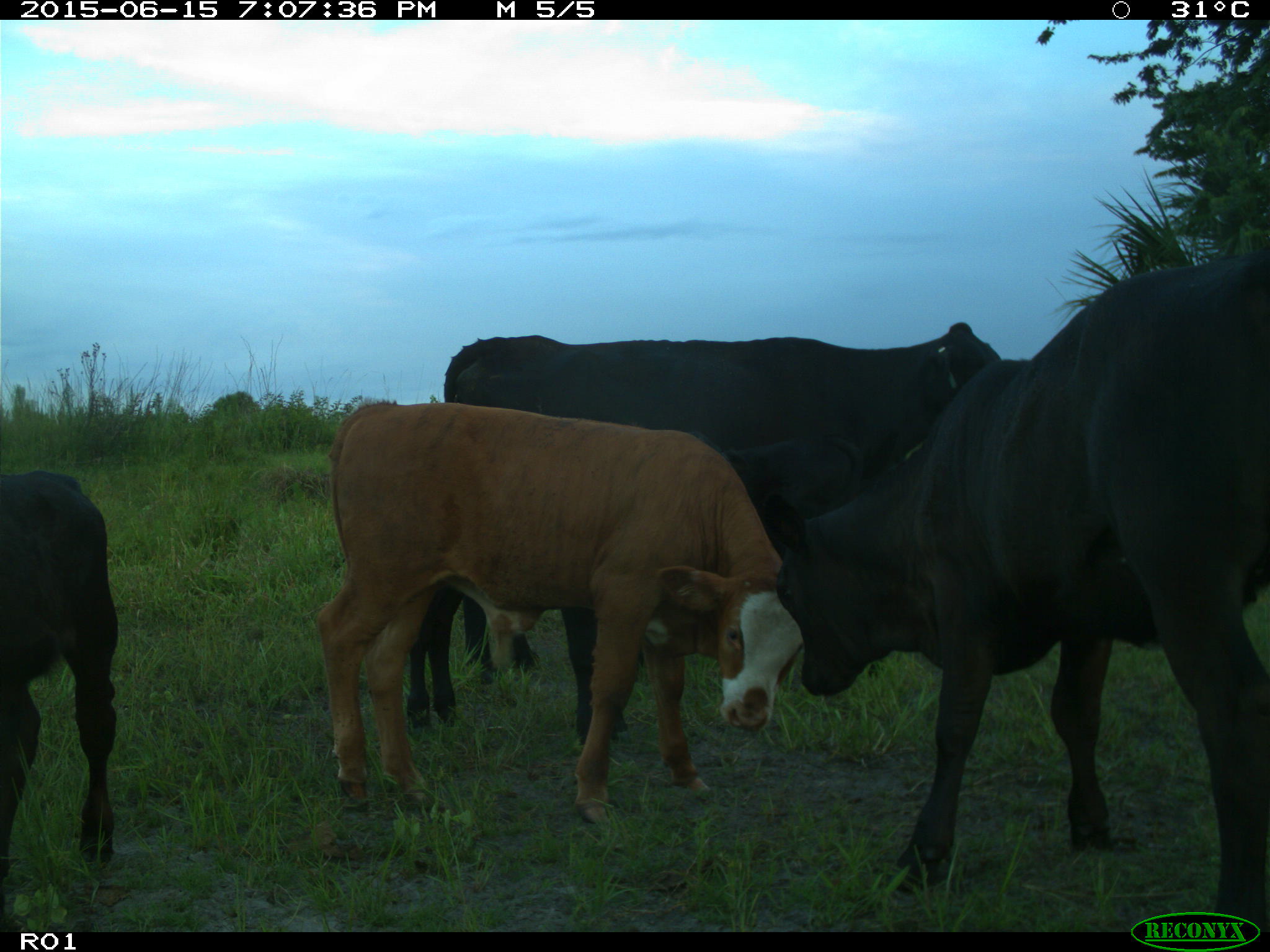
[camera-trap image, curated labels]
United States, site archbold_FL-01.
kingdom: Animalia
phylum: Chordata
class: Mammalia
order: Artiodactyla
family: Bovidae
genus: Bos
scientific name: Bos taurus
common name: domestic cow